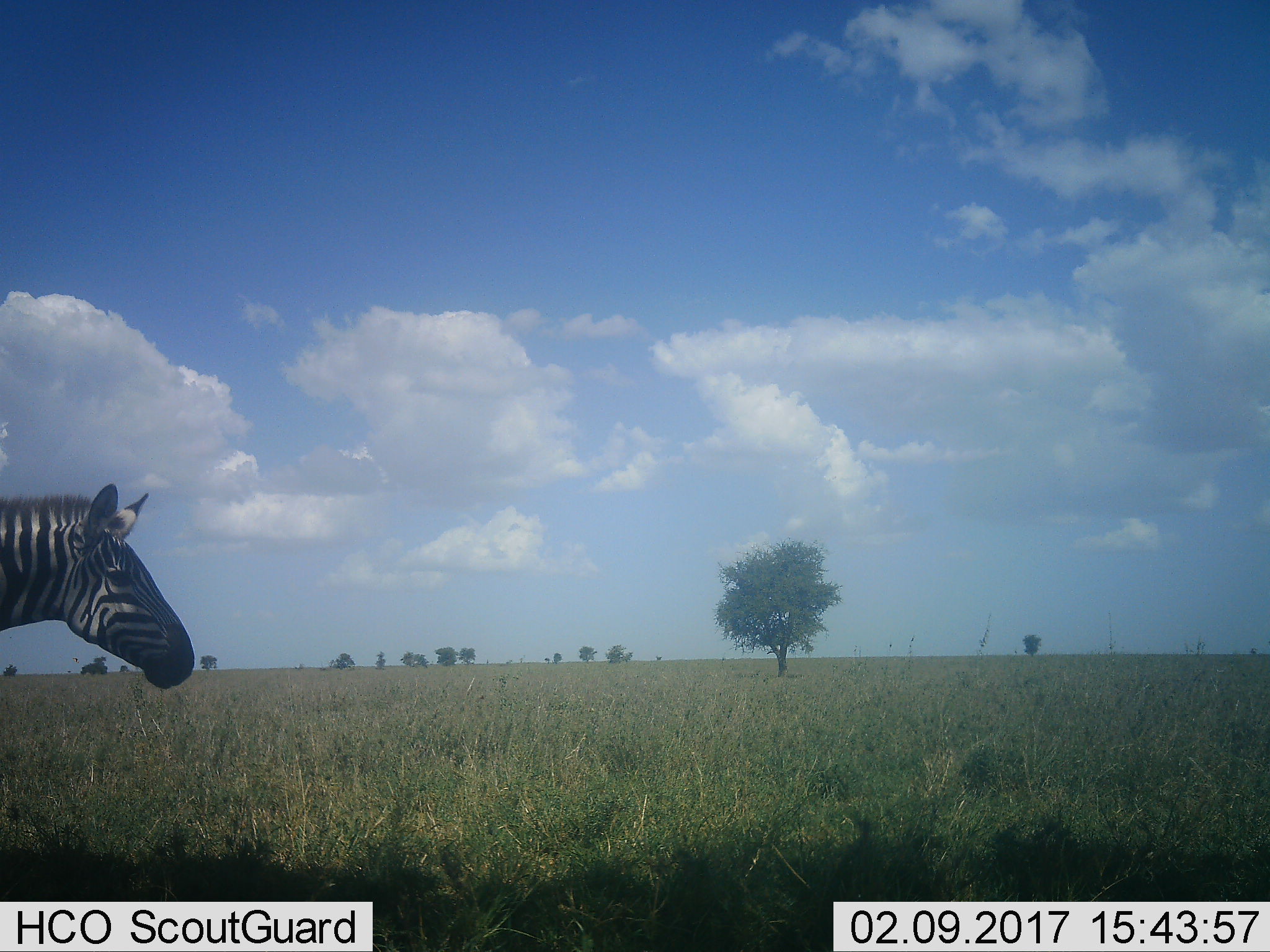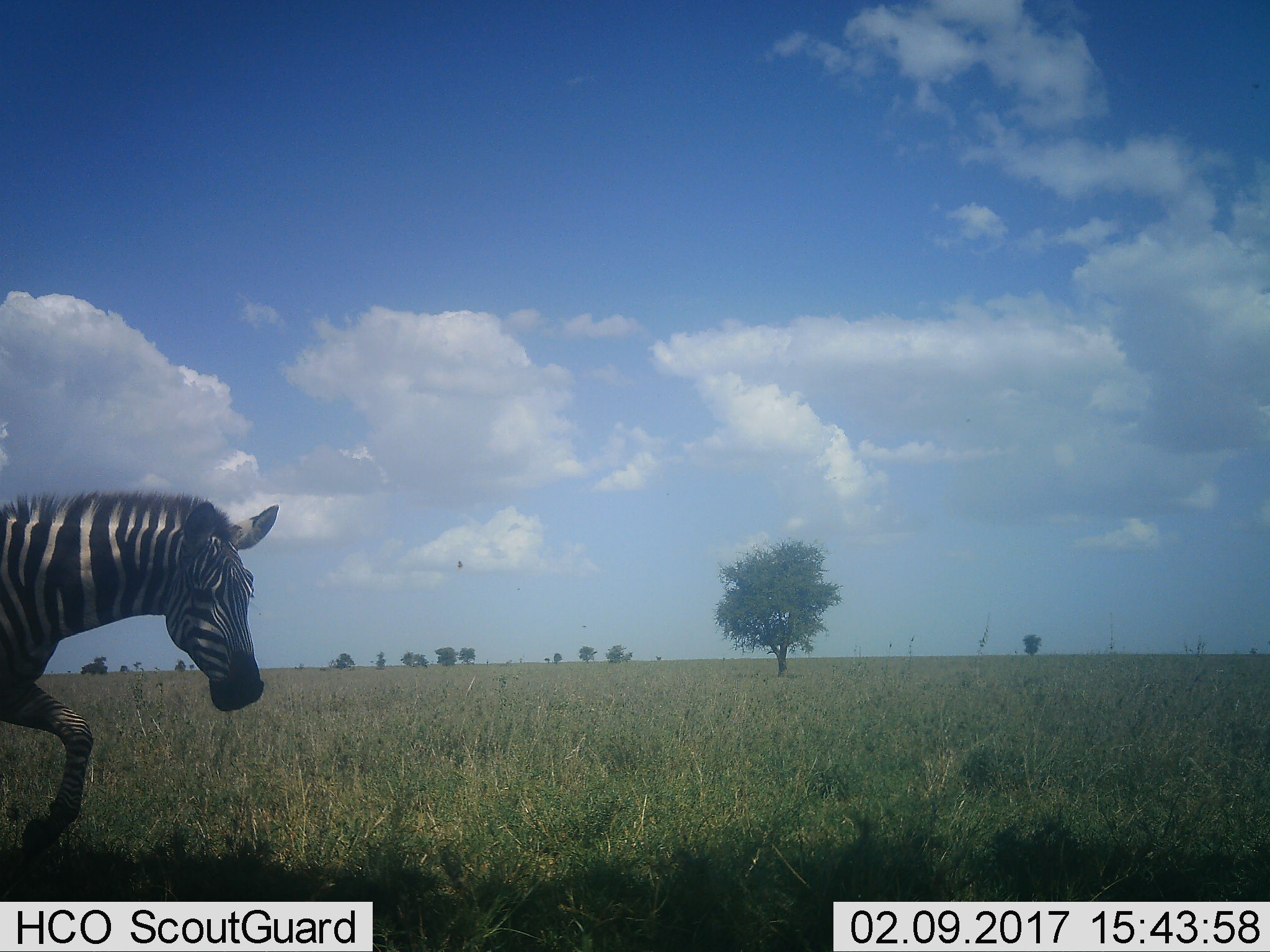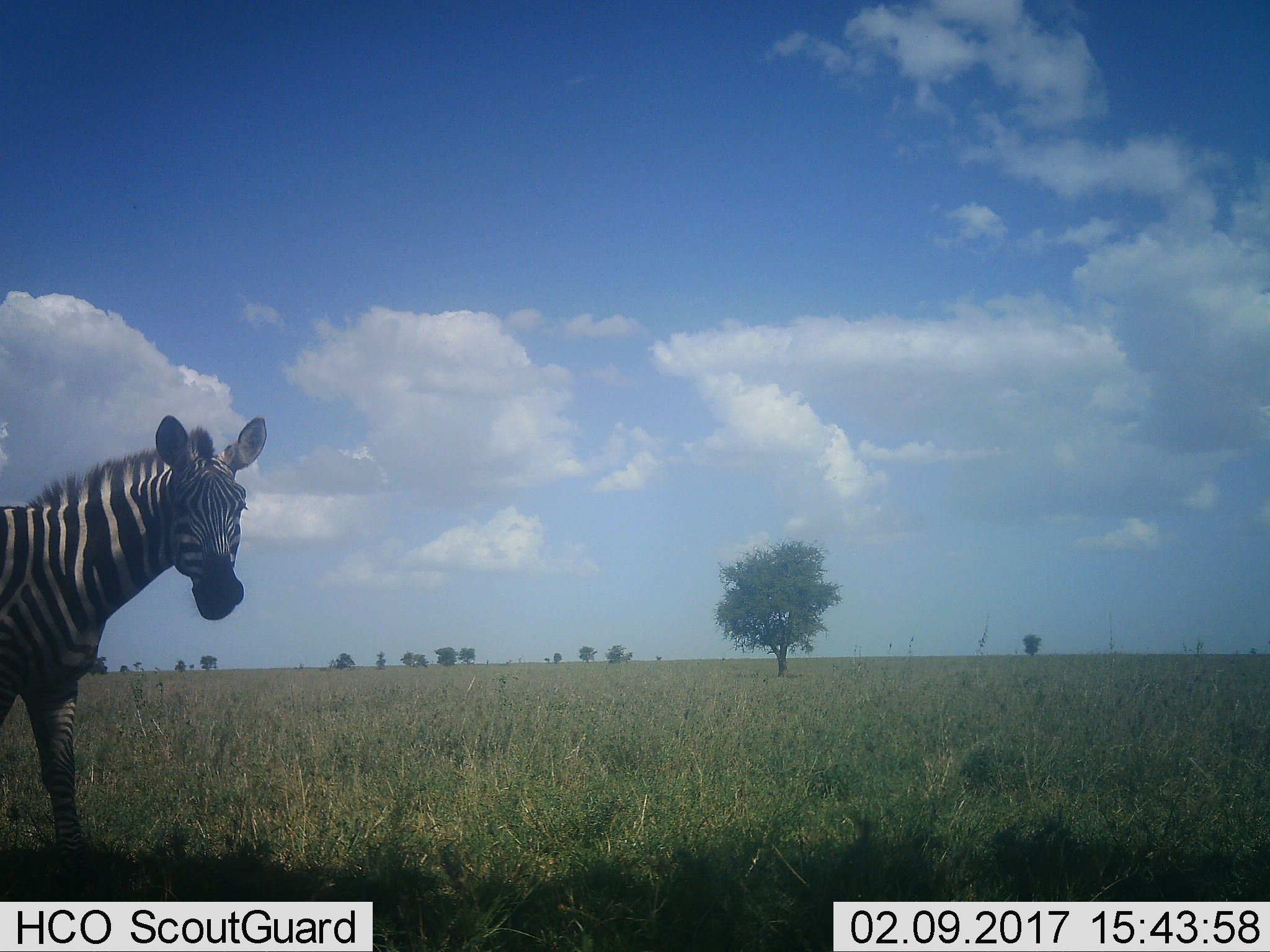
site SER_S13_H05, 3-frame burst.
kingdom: Animalia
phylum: Chordata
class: Mammalia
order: Perissodactyla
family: Equidae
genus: Equus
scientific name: Equus quagga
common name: plains zebra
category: zebraplains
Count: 1.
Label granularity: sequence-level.